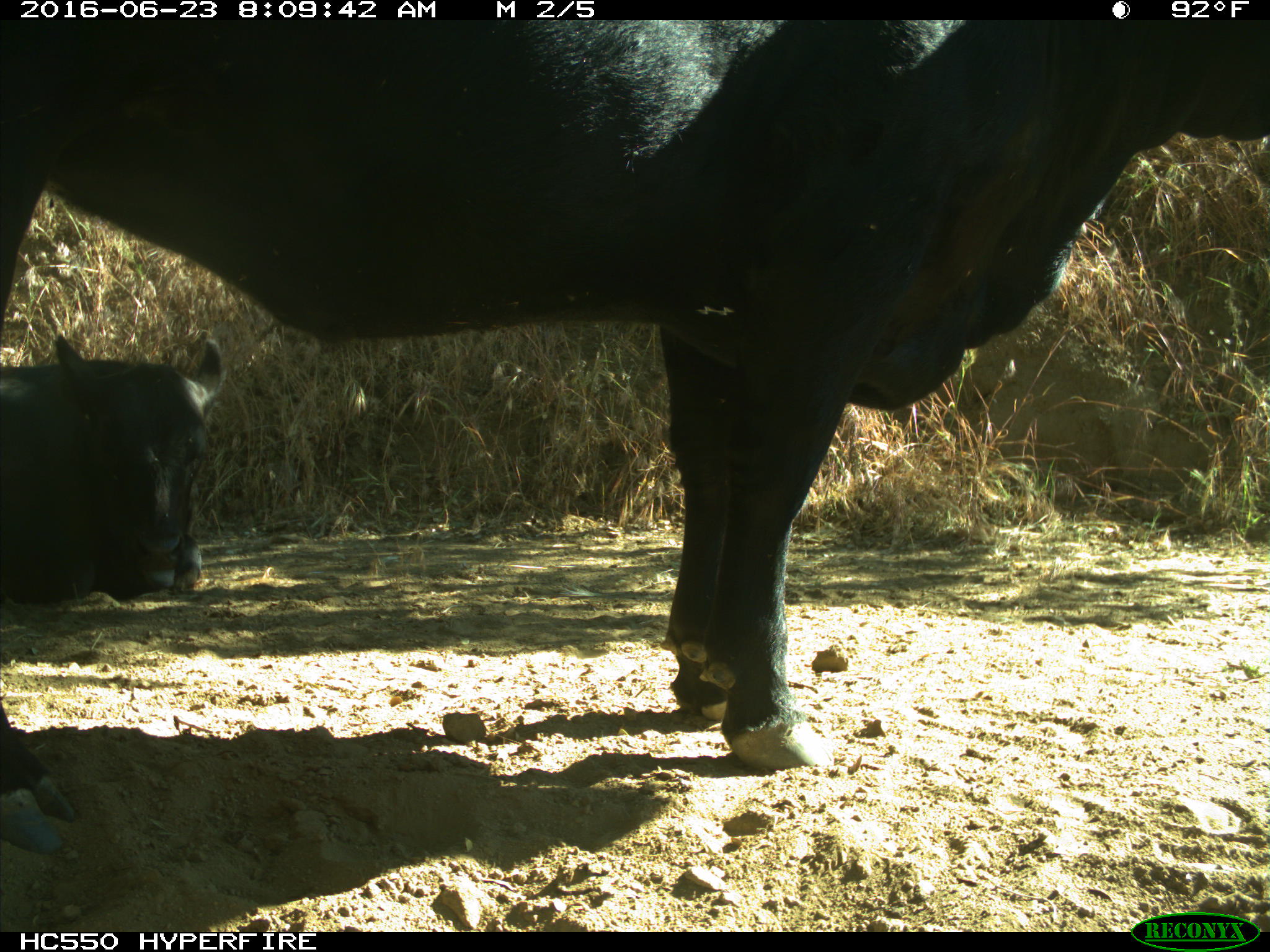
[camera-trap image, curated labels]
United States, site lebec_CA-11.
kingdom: Animalia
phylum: Chordata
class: Mammalia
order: Artiodactyla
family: Bovidae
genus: Bos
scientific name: Bos taurus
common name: domestic cow